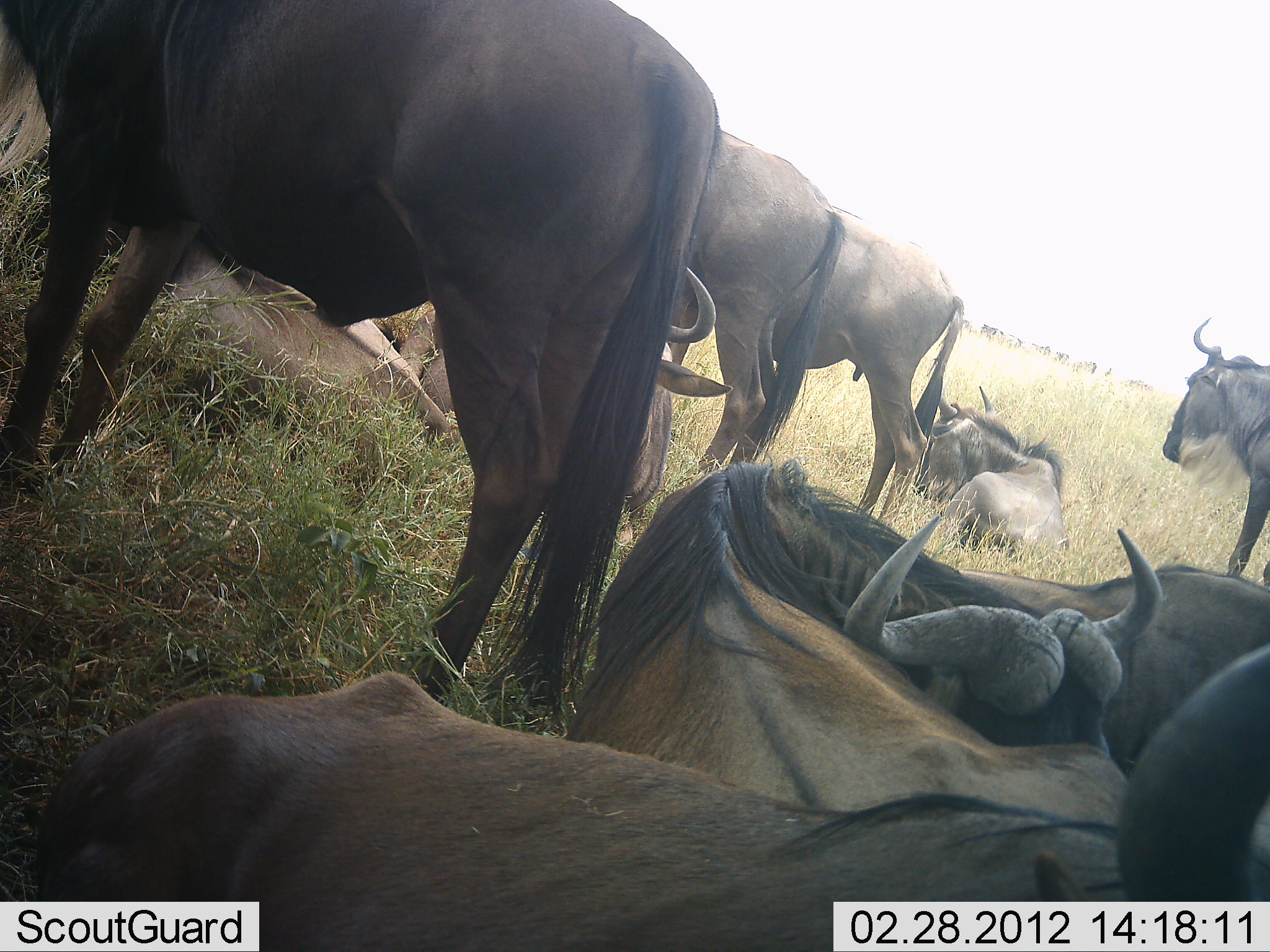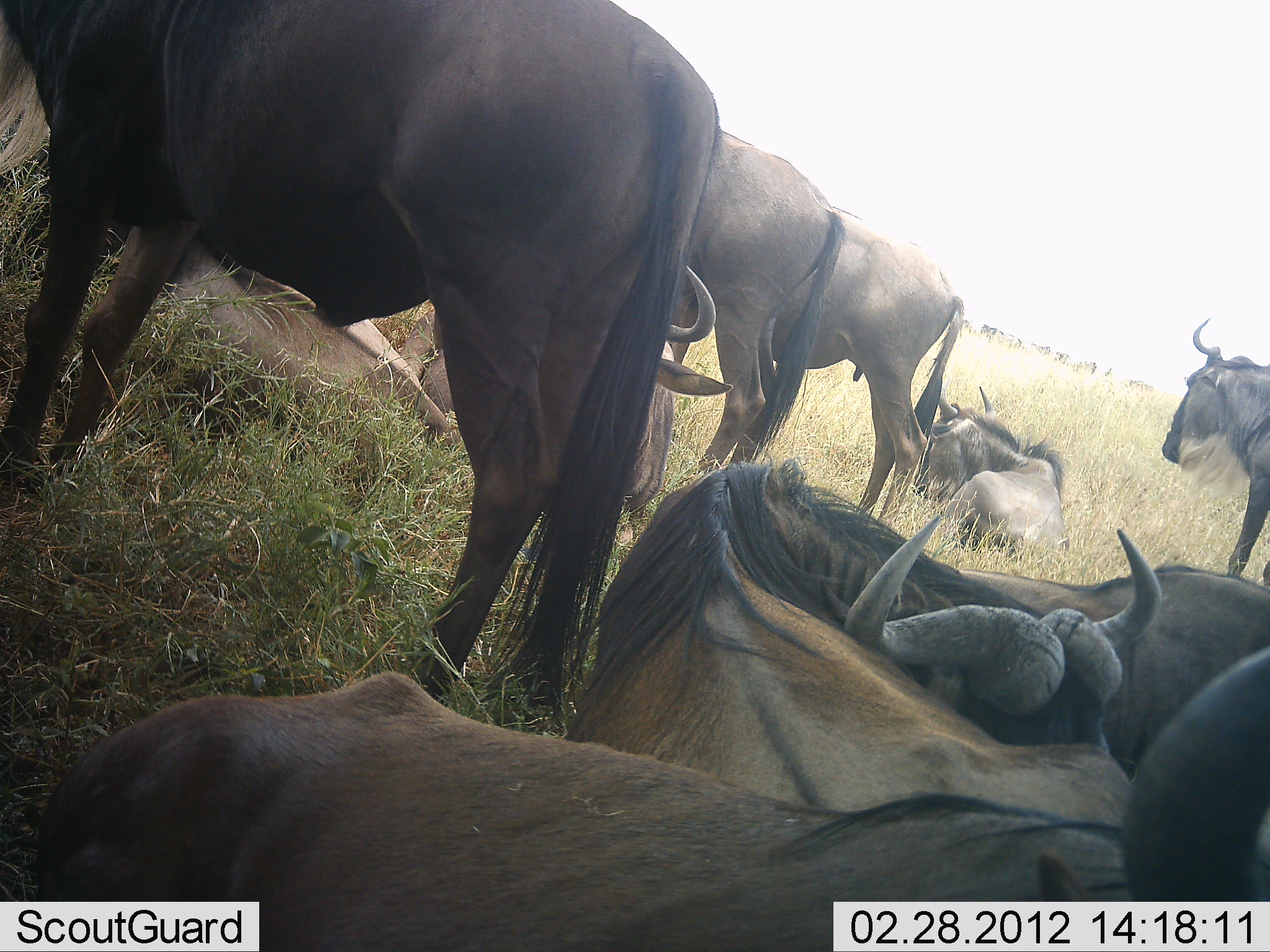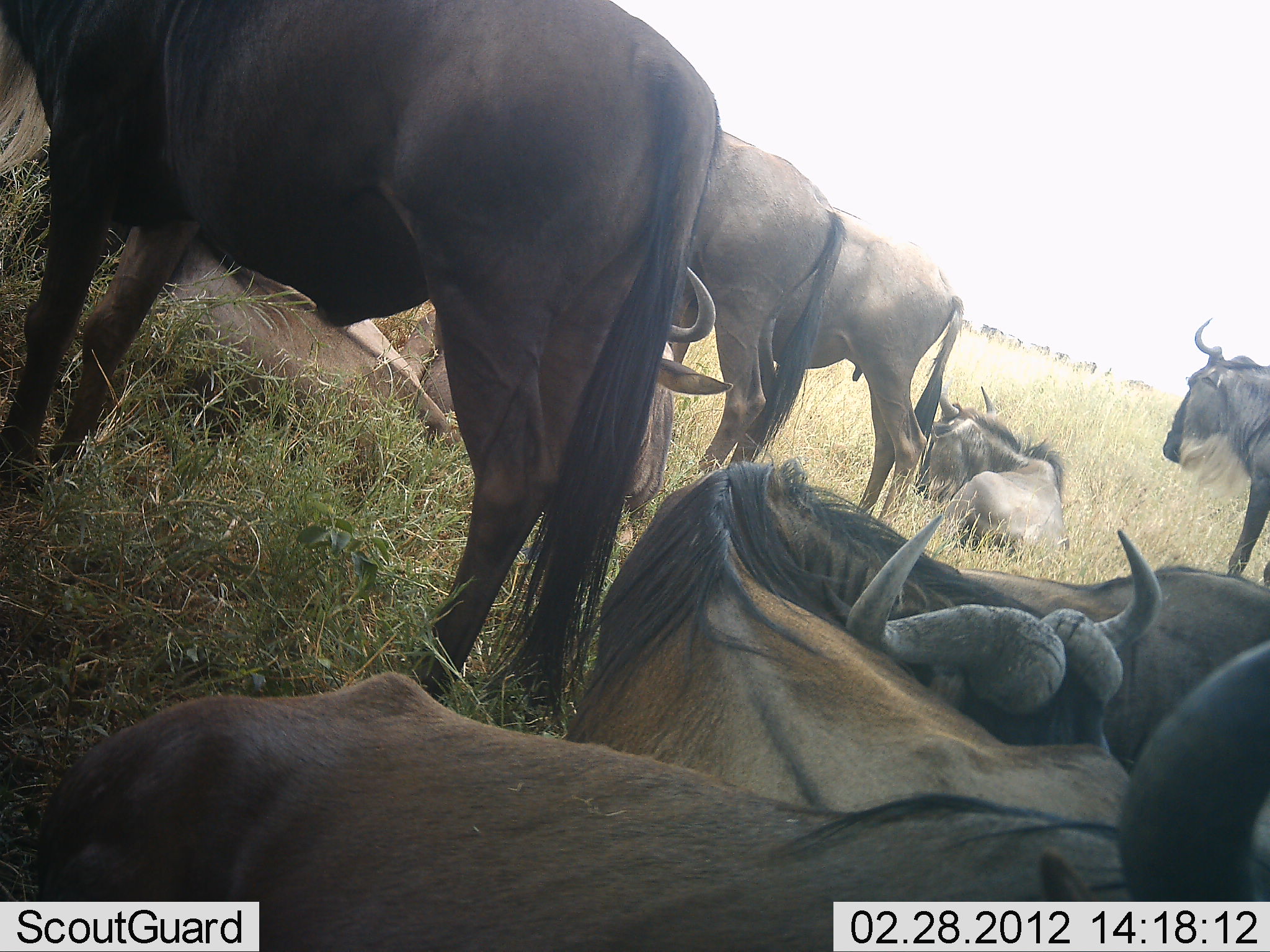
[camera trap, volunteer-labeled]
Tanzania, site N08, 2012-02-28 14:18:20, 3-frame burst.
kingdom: Animalia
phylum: Chordata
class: Mammalia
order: Artiodactyla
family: Bovidae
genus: Connochaetes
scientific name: Connochaetes taurinus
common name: blue wildebeest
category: wildebeest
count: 11-50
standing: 83%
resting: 100%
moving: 0%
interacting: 0%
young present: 0%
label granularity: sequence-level